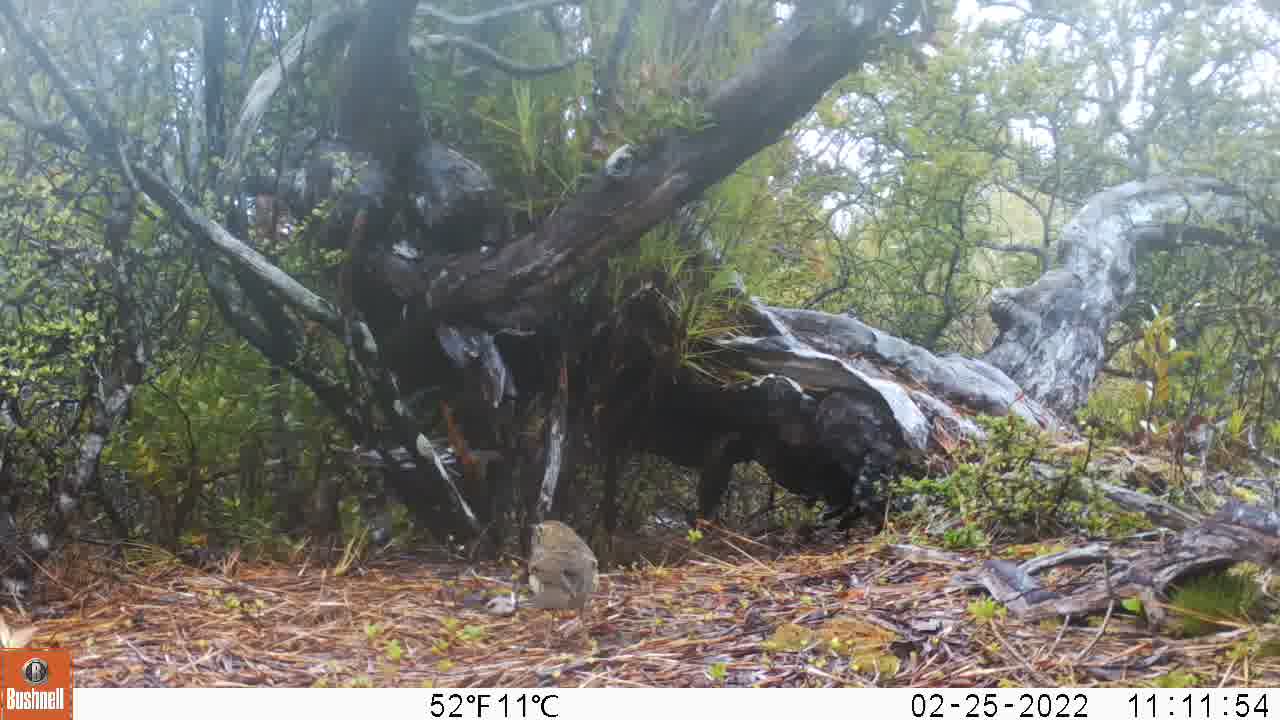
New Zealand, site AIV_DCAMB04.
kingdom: Animalia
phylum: Chordata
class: Aves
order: Passeriformes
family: Turdidae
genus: Turdus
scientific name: Turdus philomelos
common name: song thrush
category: thrush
Thrush (song thrush) (Turdus philomelos).